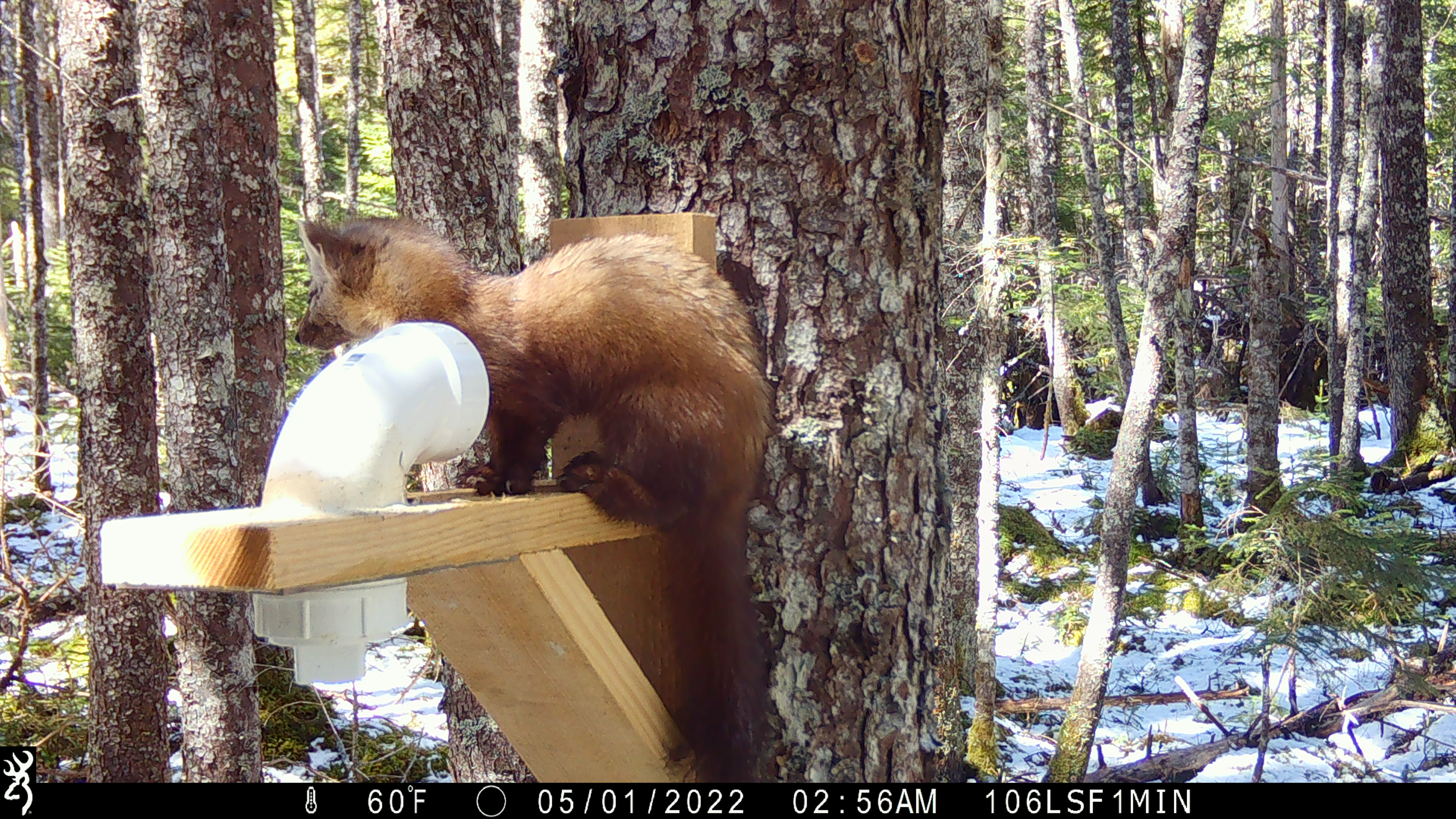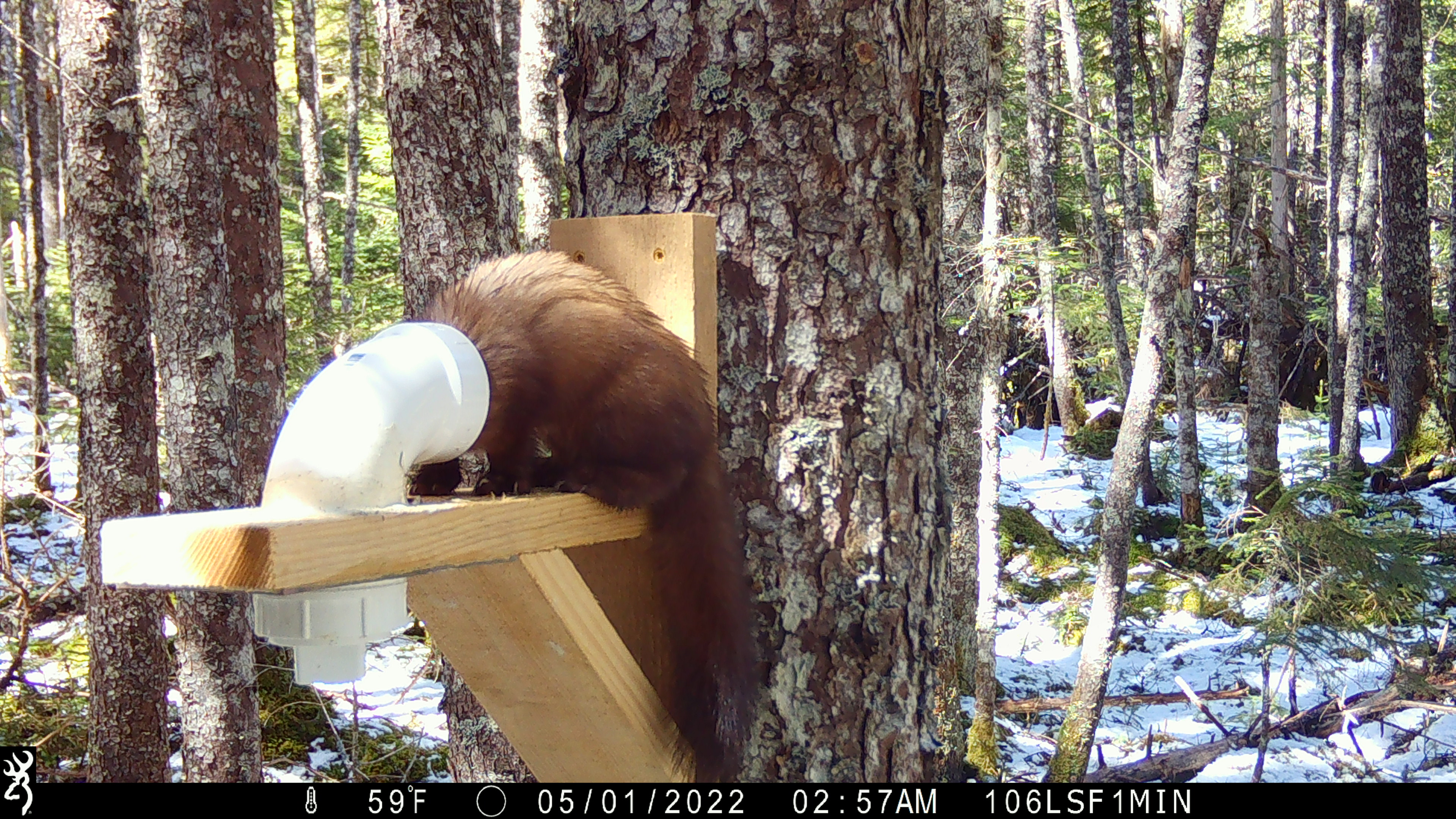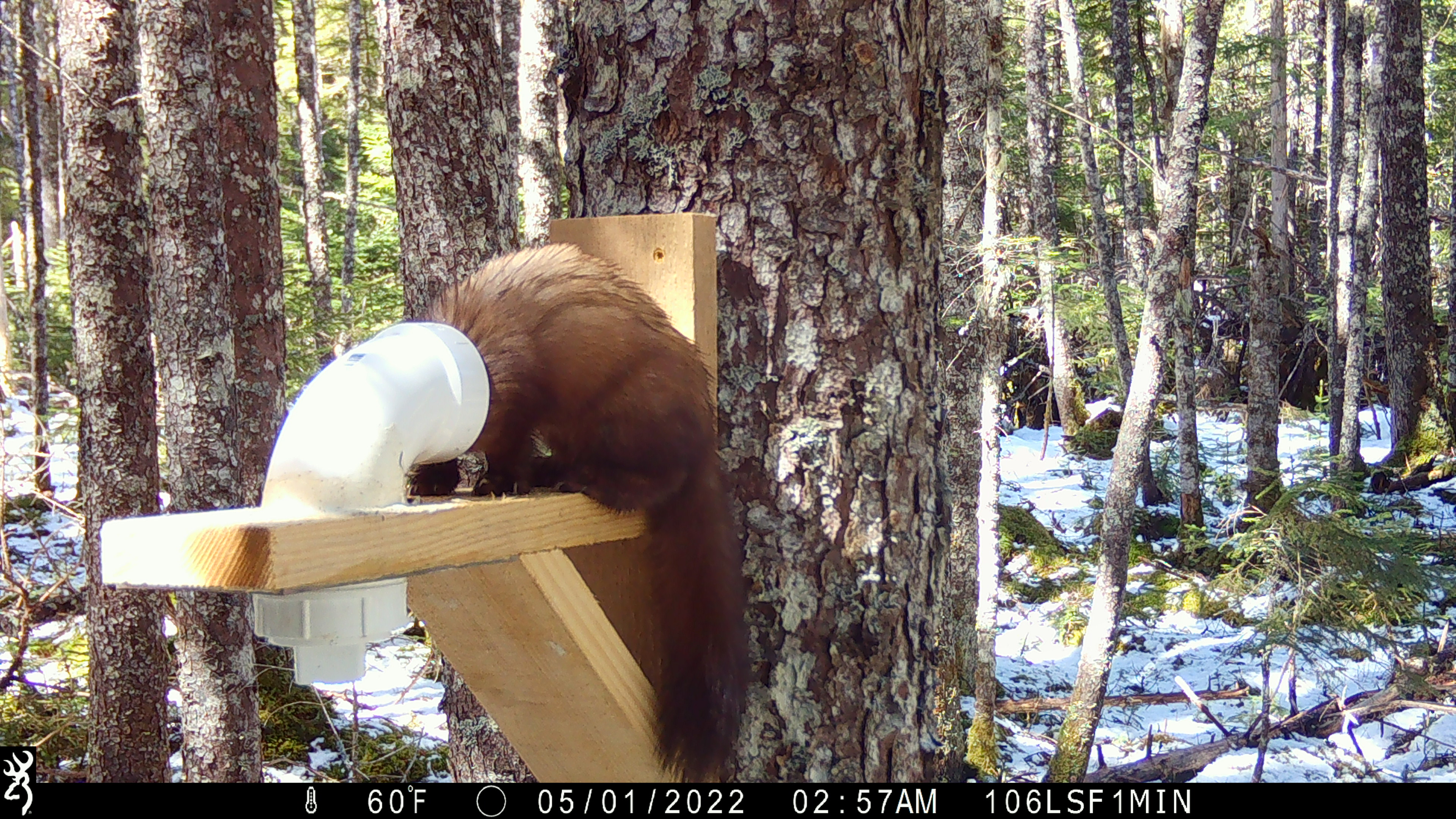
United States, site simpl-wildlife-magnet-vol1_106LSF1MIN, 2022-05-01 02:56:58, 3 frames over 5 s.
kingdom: Animalia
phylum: Chordata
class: Mammalia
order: Carnivora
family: Mustelidae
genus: Martes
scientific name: Martes americana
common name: american marten